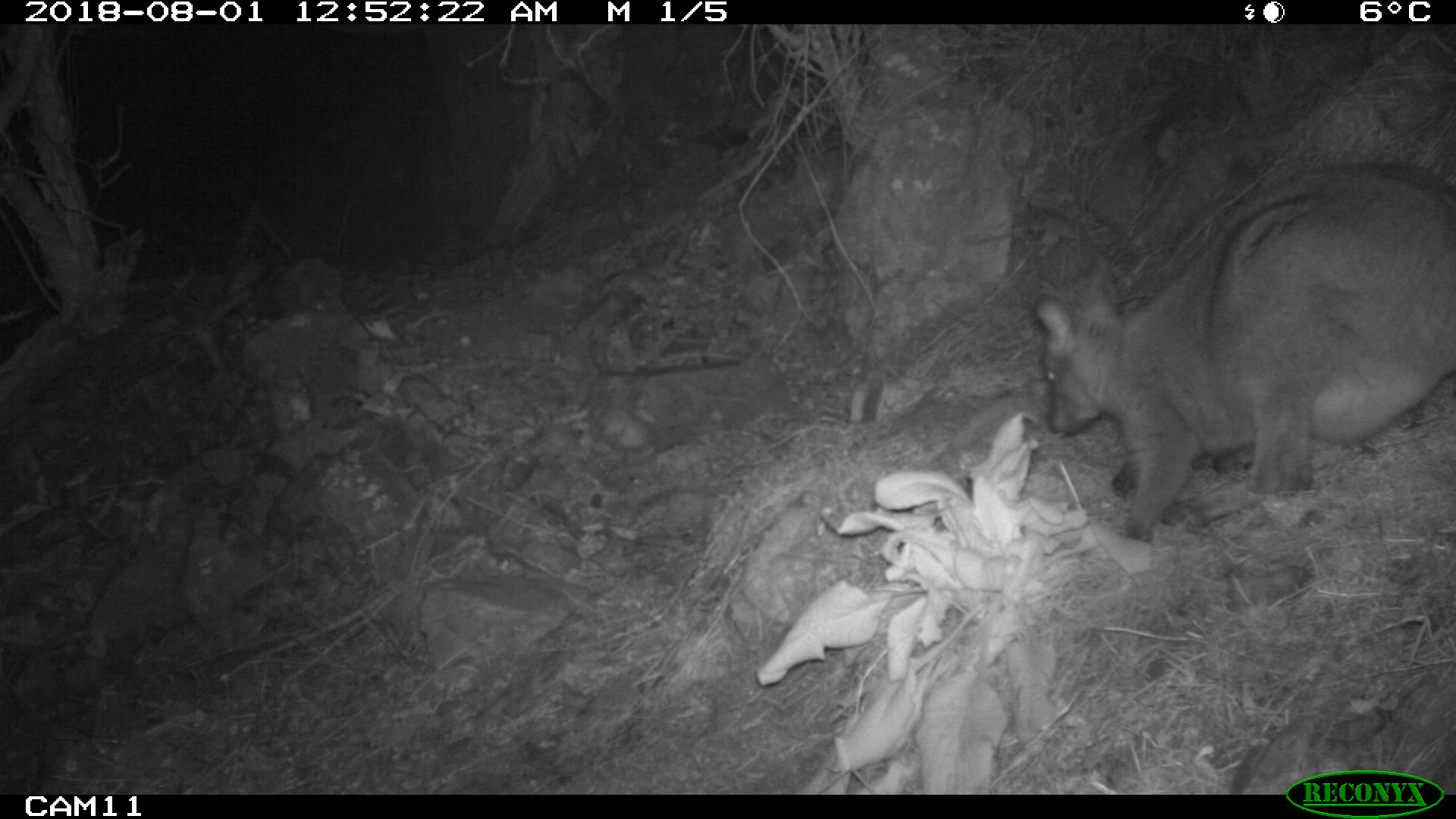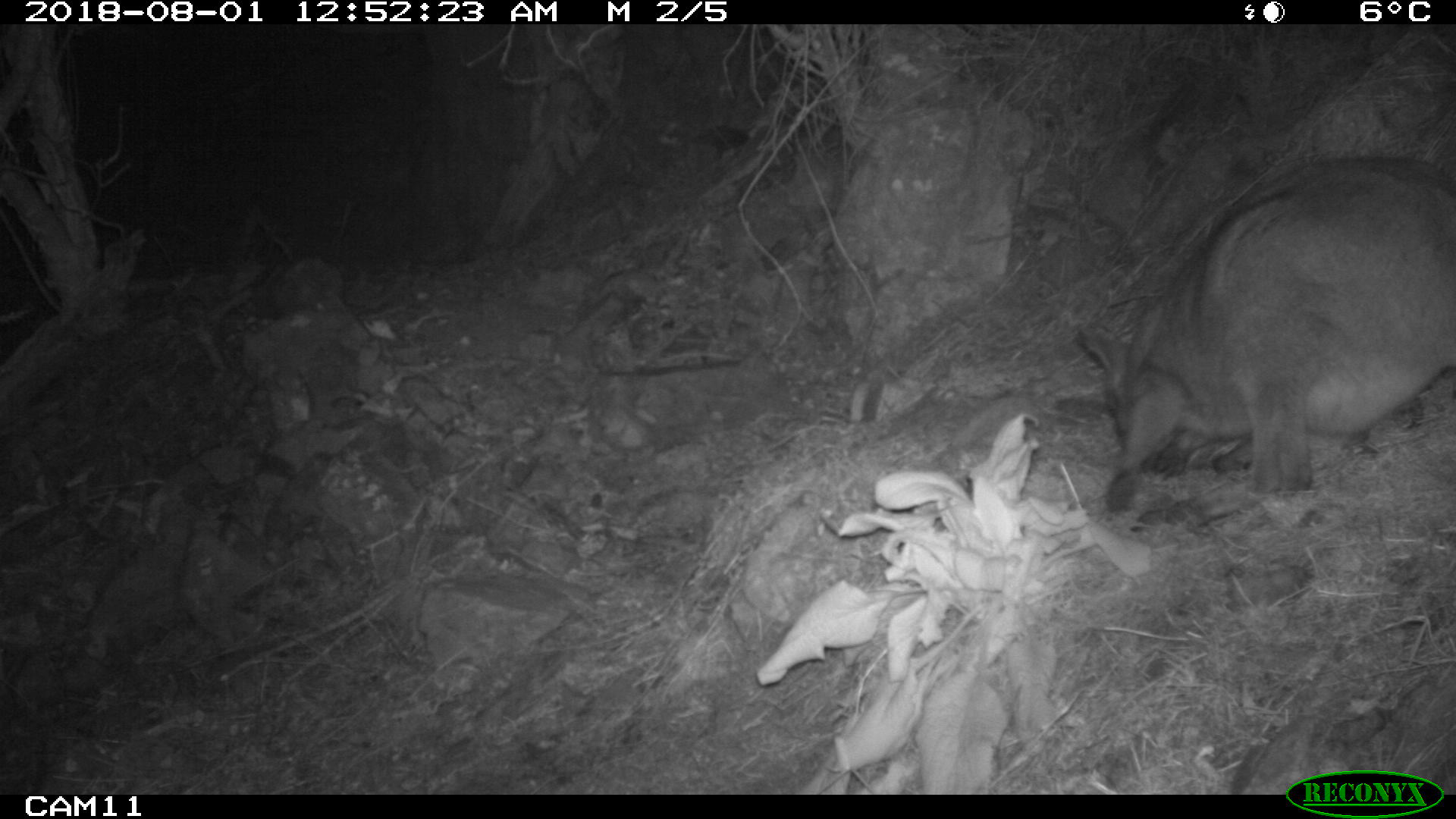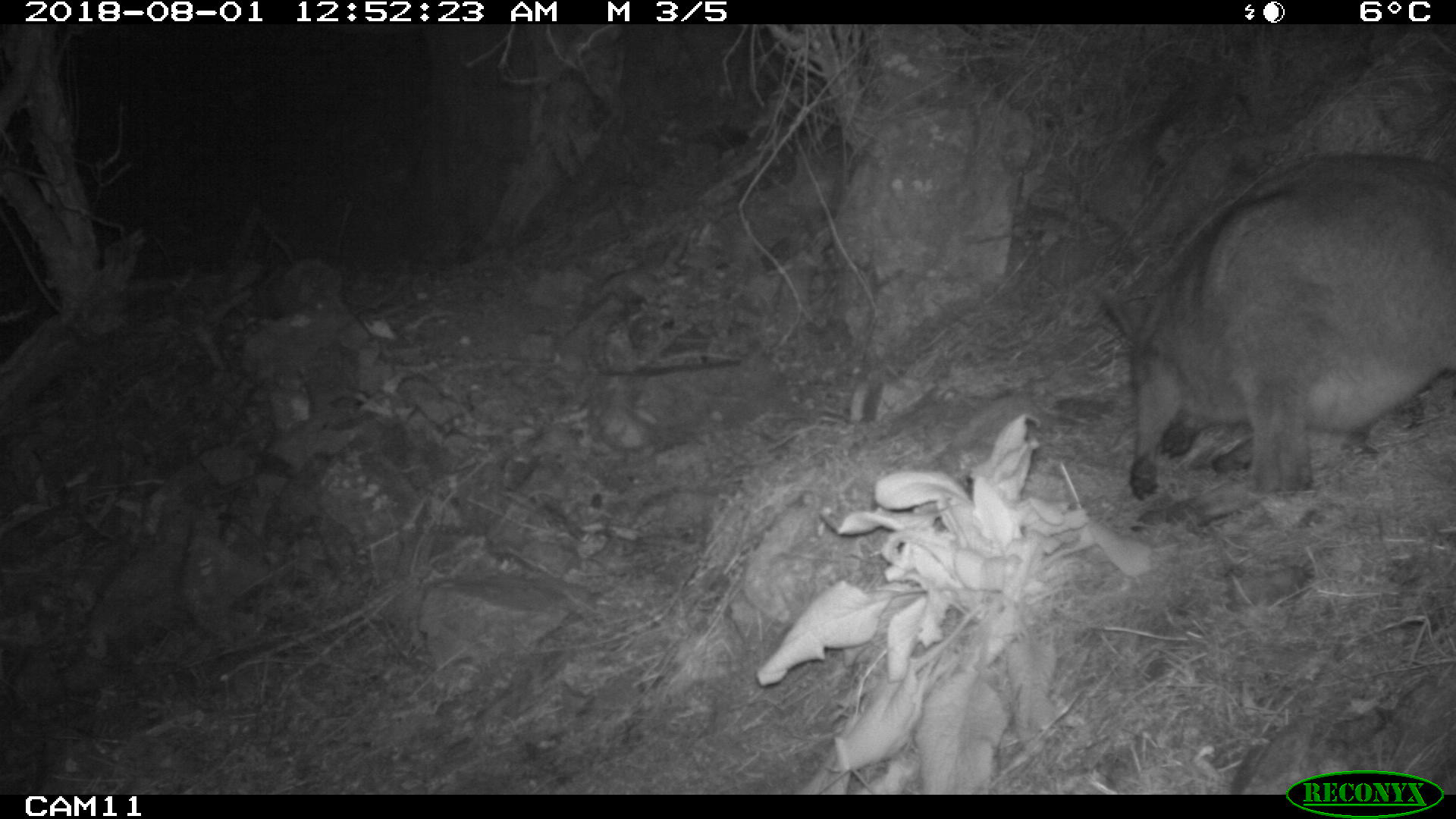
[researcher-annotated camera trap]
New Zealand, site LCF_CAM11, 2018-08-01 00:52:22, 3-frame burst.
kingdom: Animalia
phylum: Chordata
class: Mammalia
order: Diprotodontia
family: Macropodidae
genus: Notamacropus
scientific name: Notamacropus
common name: wallaby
Wallaby (Notamacropus).